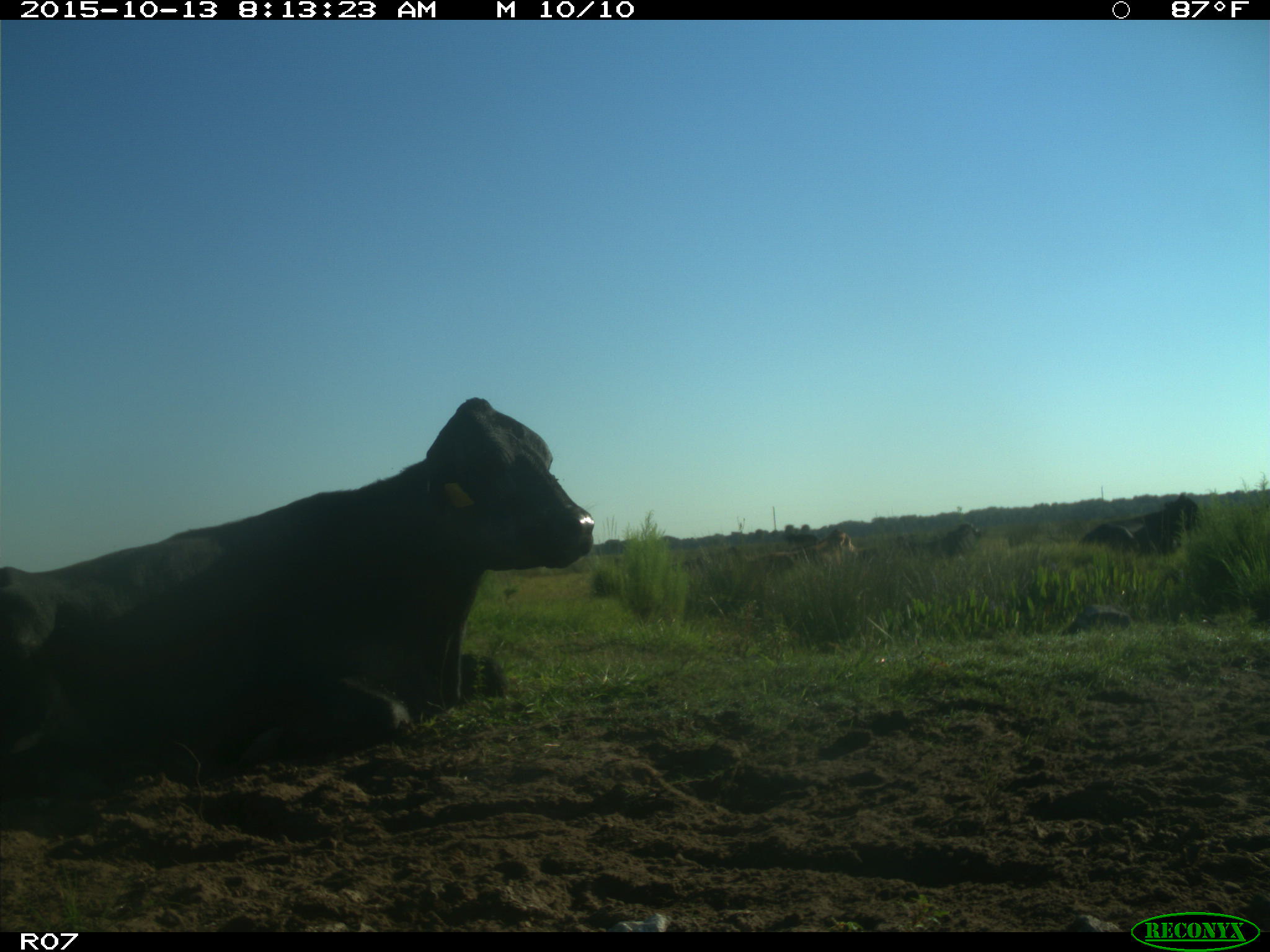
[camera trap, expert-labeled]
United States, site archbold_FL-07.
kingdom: Animalia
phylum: Chordata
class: Mammalia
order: Artiodactyla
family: Bovidae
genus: Bos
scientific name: Bos taurus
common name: domestic cow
Bos taurus (domestic cow).